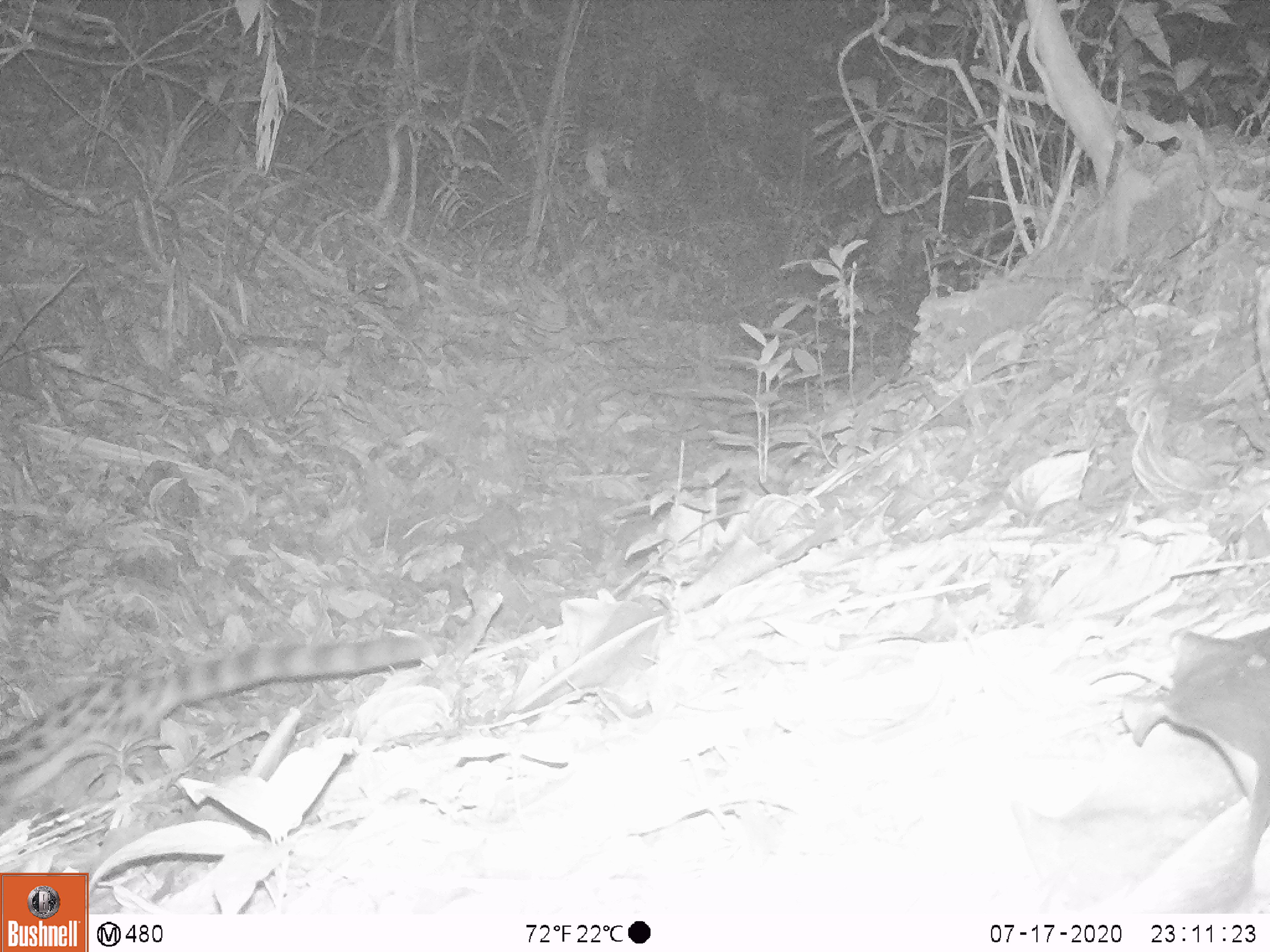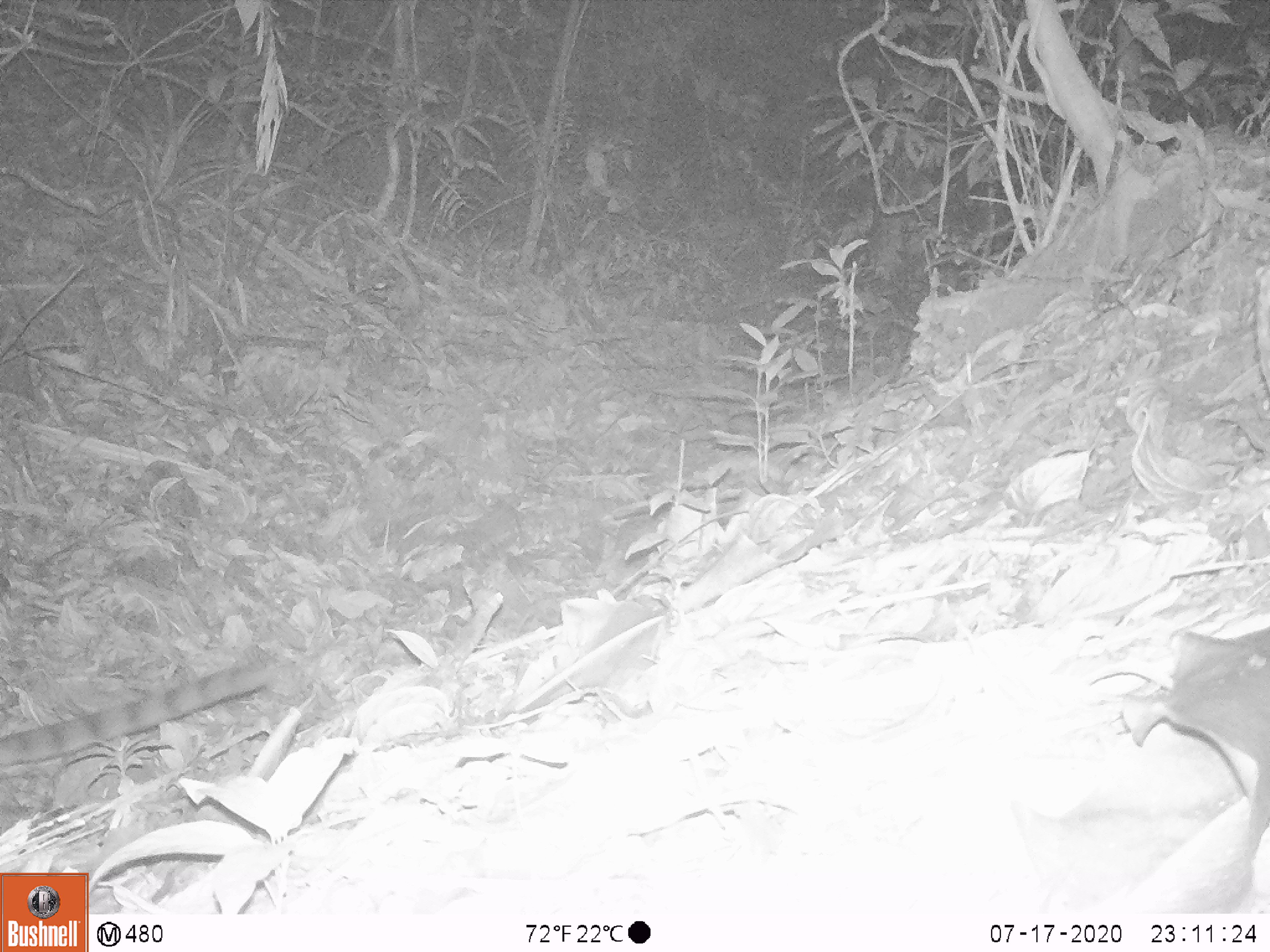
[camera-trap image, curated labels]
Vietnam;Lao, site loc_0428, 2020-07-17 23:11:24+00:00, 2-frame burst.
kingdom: Animalia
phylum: Chordata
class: Mammalia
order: Carnivora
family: Prionodontidae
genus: Prionodon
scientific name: Prionodon pardicolor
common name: spotted linsang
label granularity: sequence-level